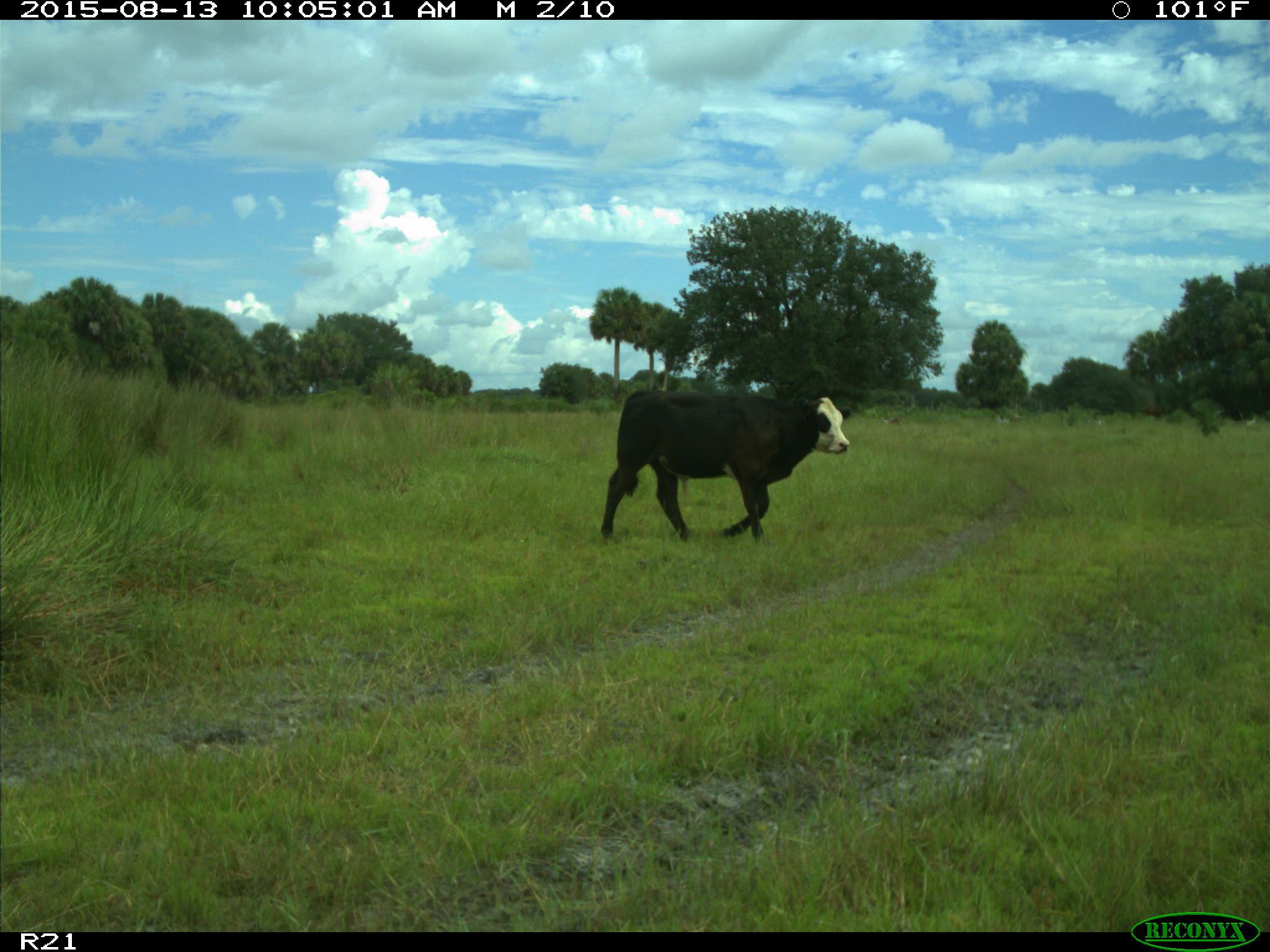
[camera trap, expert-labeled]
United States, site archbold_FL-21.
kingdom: Animalia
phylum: Chordata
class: Mammalia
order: Artiodactyla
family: Bovidae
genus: Bos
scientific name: Bos taurus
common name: domestic cow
Bos taurus (domestic cow).